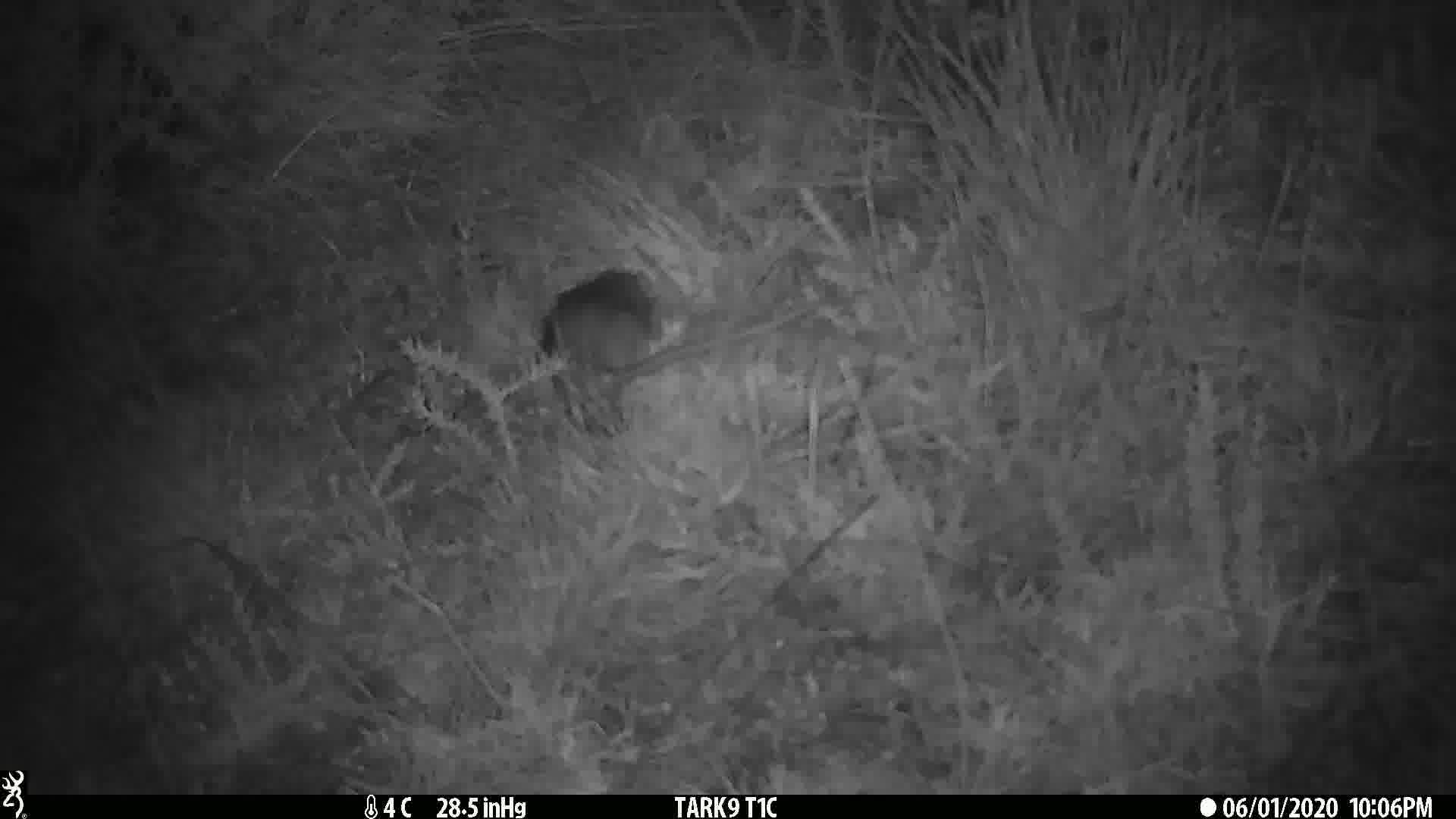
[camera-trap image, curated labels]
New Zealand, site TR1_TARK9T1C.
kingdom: Animalia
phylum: Chordata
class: Mammalia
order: Rodentia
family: Muridae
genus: Rattus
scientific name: Rattus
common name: rat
Rat (Rattus).